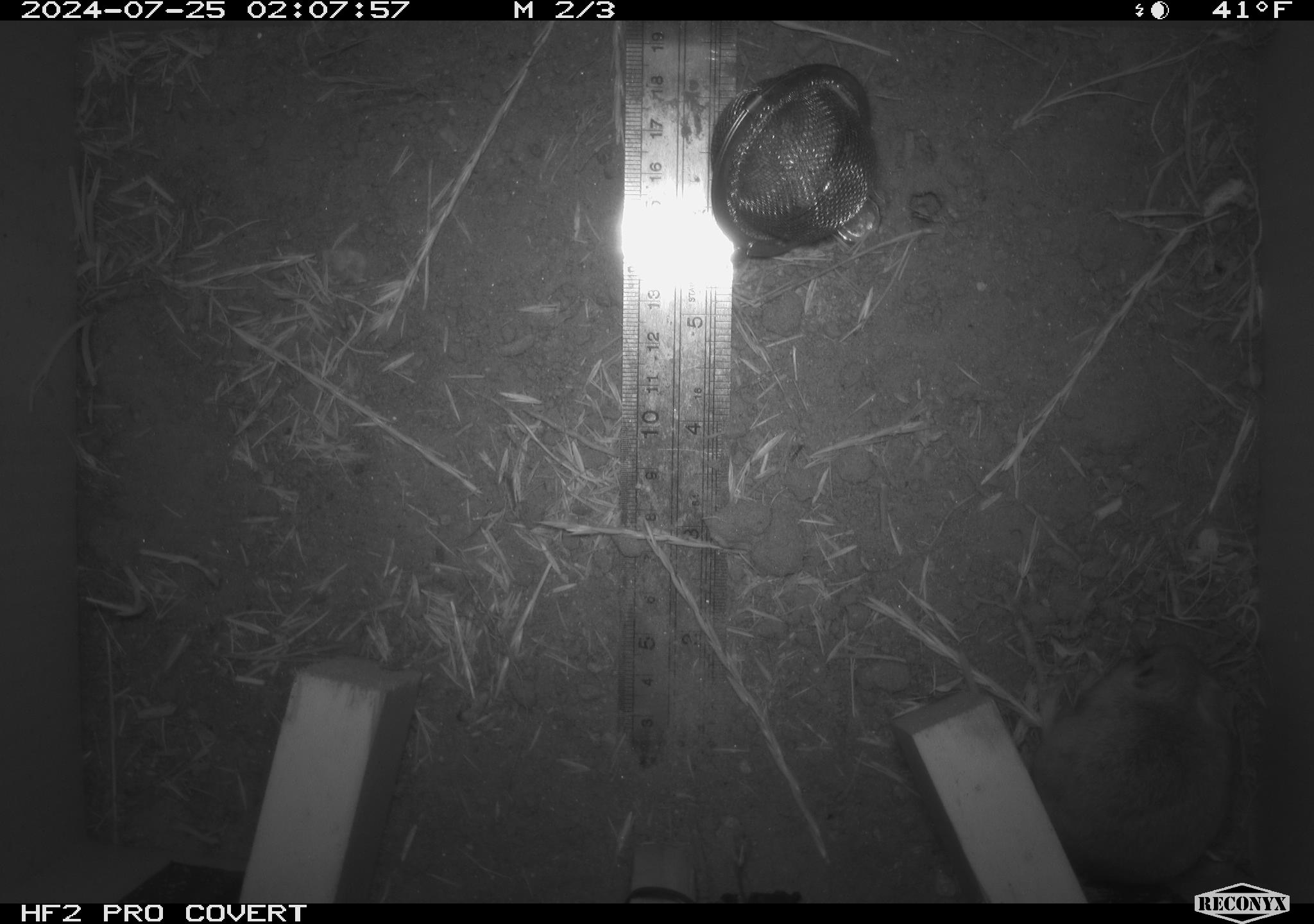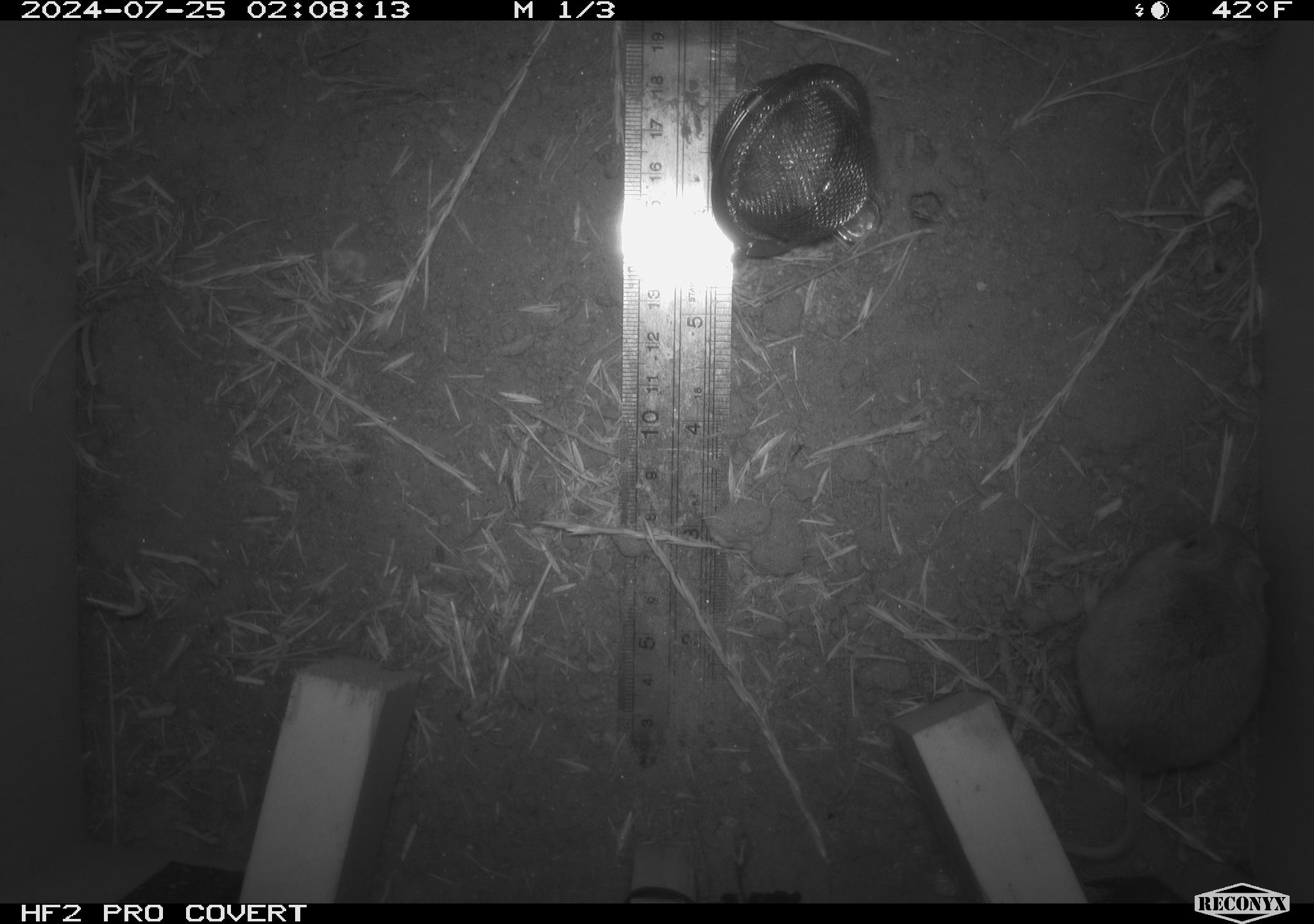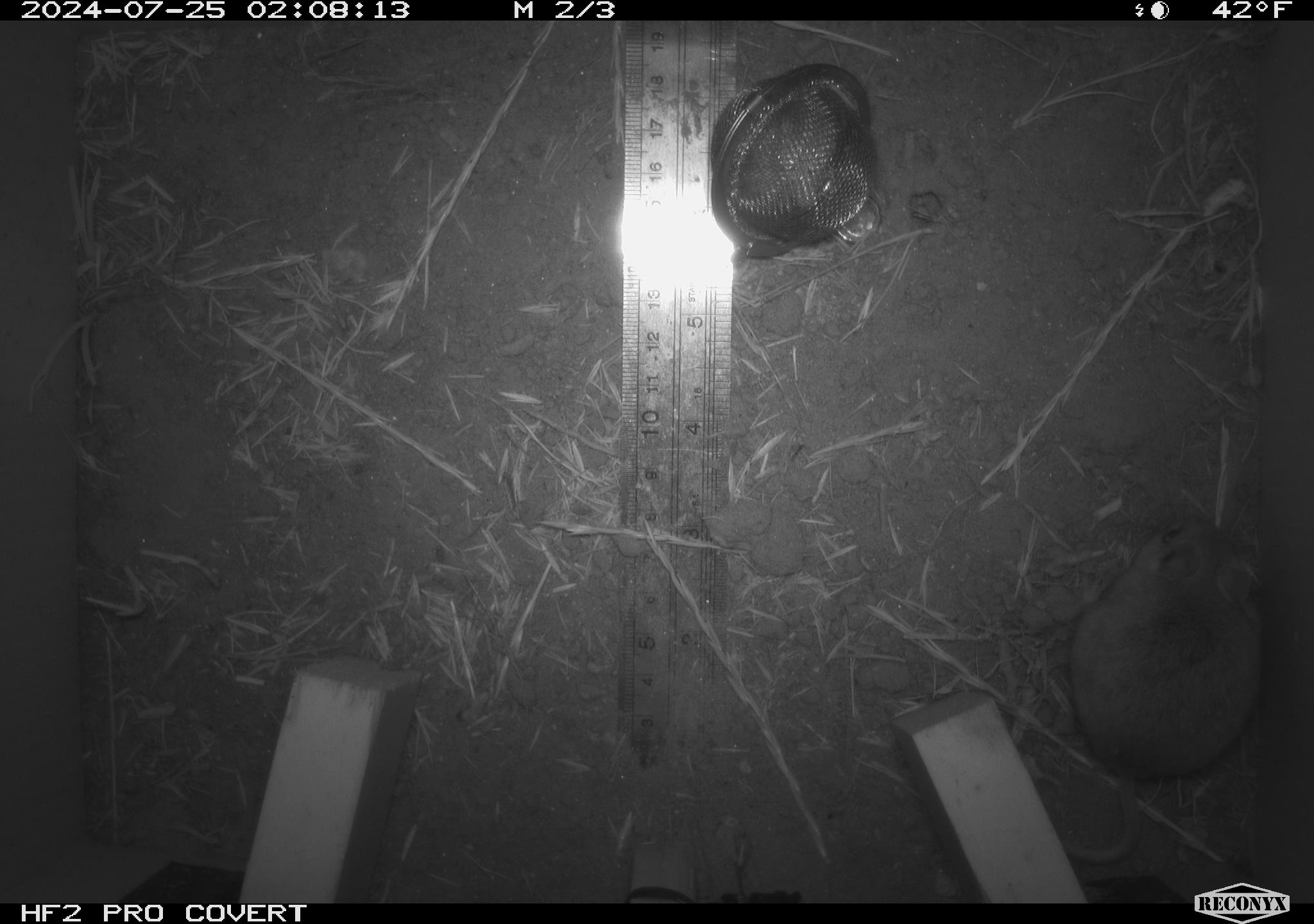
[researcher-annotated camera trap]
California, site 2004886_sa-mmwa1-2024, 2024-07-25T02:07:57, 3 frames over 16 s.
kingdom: Animalia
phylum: Chordata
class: Mammalia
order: Rodentia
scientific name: Rodentia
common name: mouse species